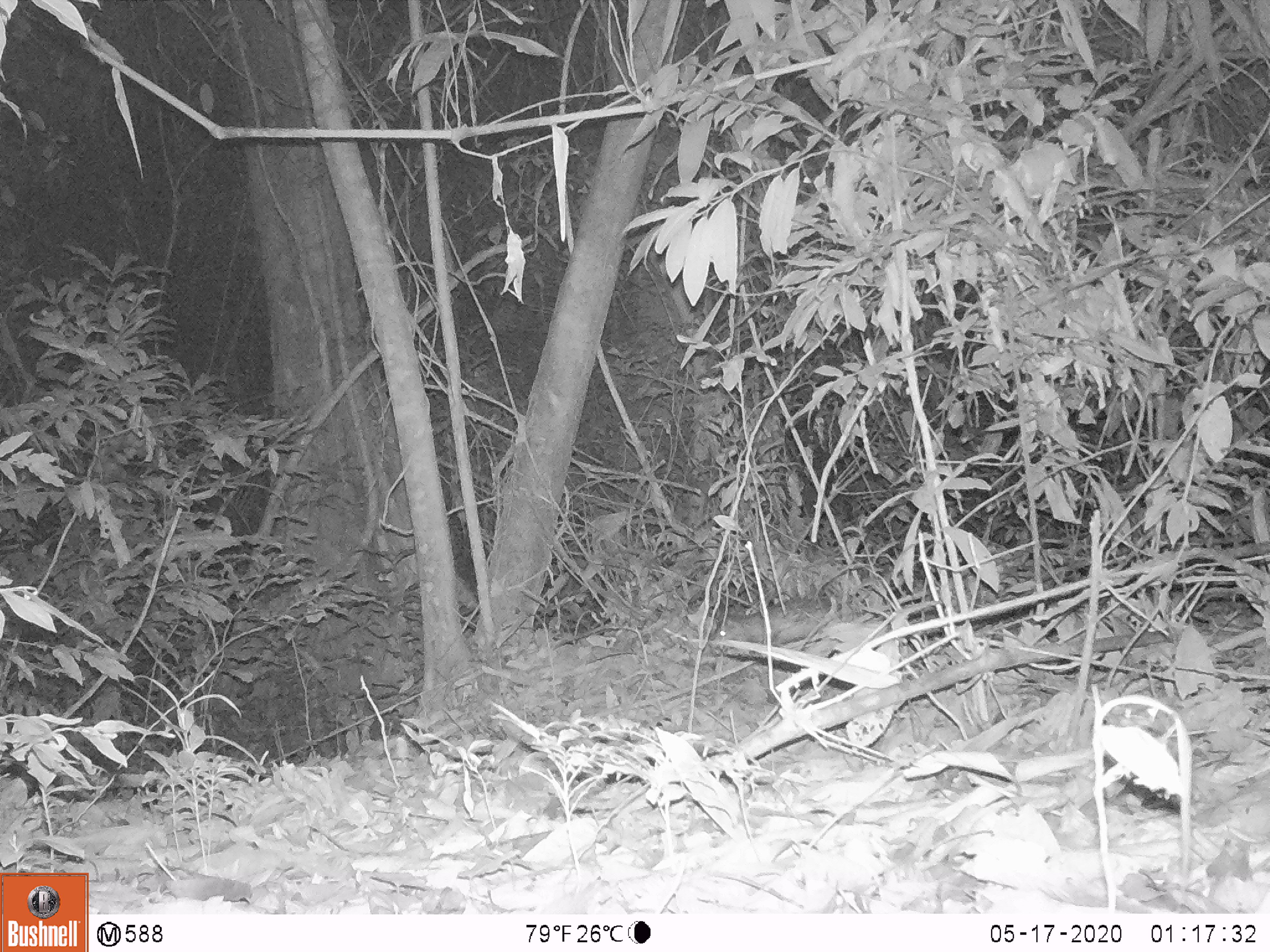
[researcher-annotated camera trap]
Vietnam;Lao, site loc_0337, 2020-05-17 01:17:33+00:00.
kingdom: Animalia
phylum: Chordata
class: Mammalia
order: Rodentia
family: Hystricidae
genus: Atherurus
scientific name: Atherurus macrourus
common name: asiatic brush-tailed porcupine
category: asiatic brush tailed porcupine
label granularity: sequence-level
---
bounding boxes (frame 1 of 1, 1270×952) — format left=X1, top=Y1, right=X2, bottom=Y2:
asiatic brush tailed porcupine: left=705, top=596, right=843, bottom=654